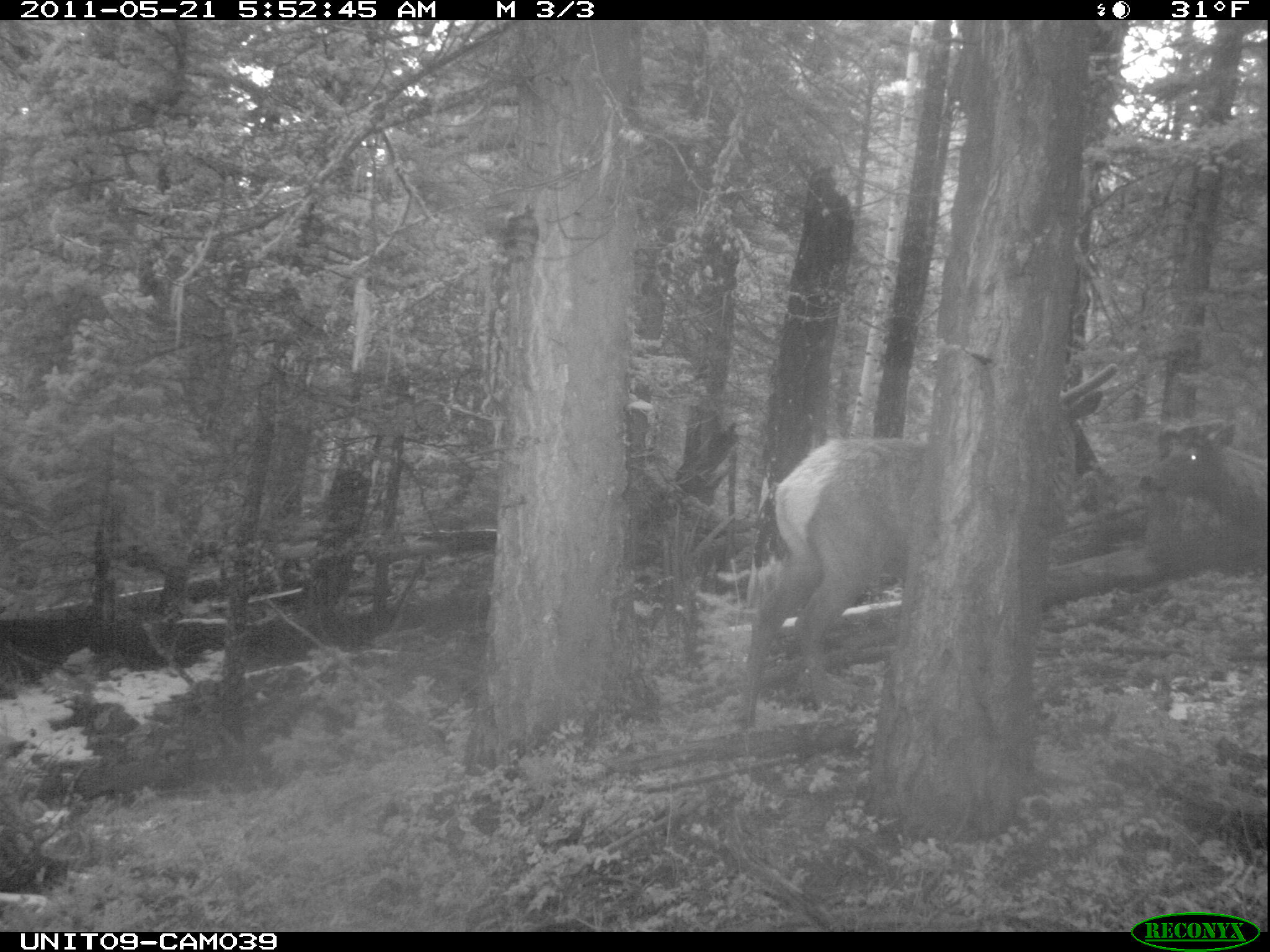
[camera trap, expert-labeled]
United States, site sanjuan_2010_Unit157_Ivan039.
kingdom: Animalia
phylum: Chordata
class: Mammalia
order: Artiodactyla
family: Cervidae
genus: Cervus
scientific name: Cervus elaphus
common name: red deer